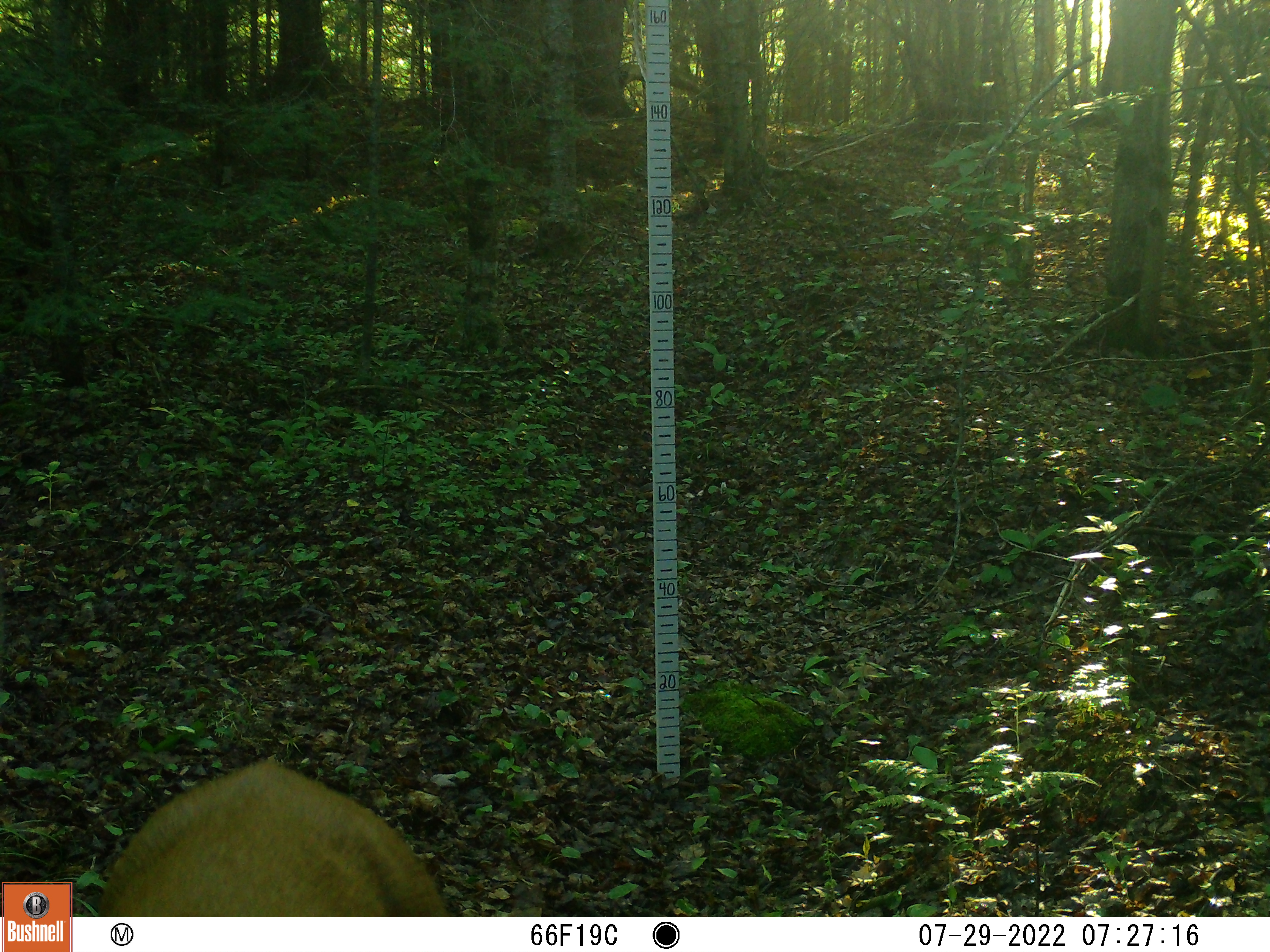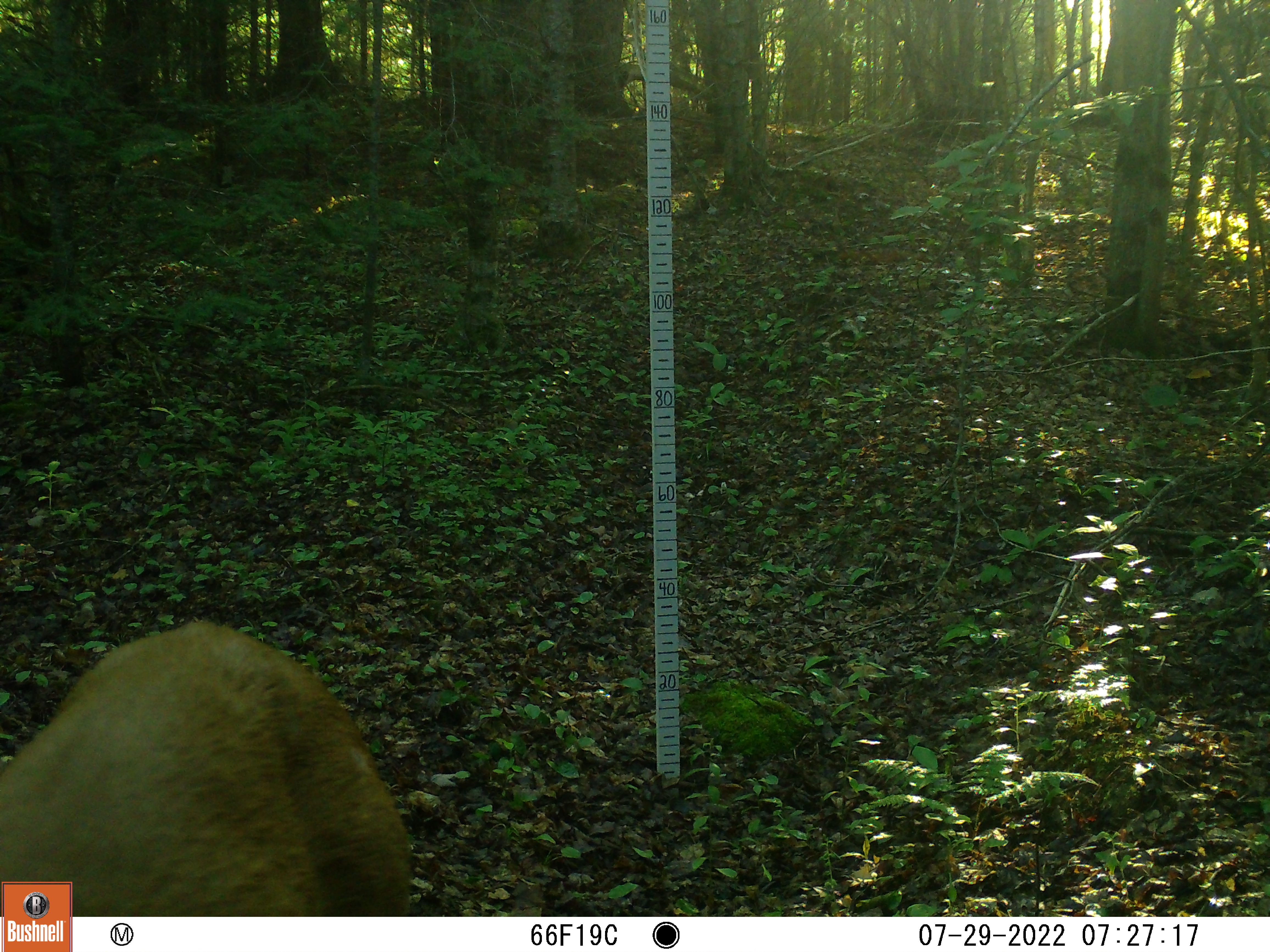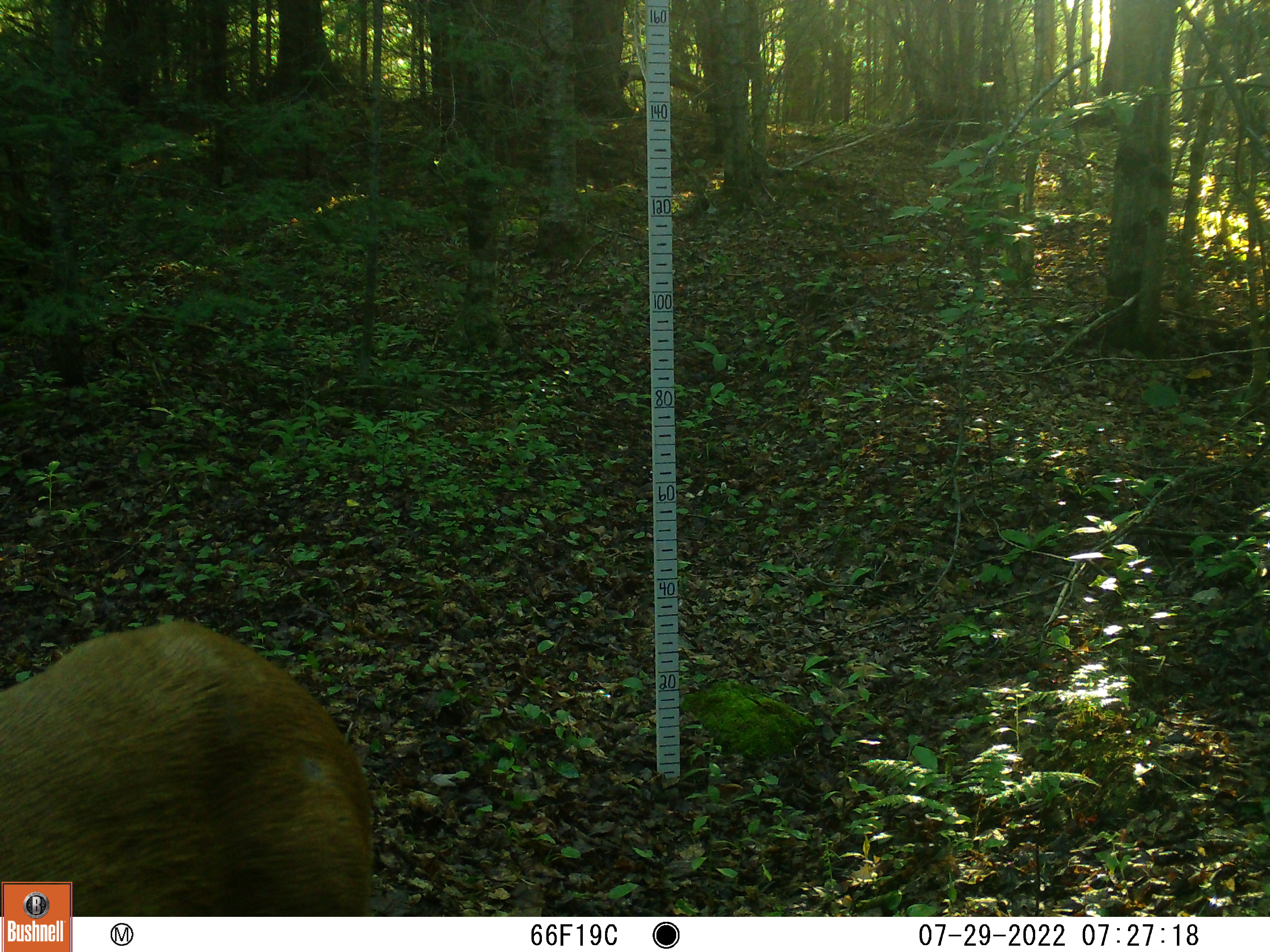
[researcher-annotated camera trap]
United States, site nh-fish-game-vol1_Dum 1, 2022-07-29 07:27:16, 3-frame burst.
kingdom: Animalia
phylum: Chordata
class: Mammalia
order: Artiodactyla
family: Cervidae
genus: Odocoileus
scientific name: Odocoileus virginianus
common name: white-tailed deer